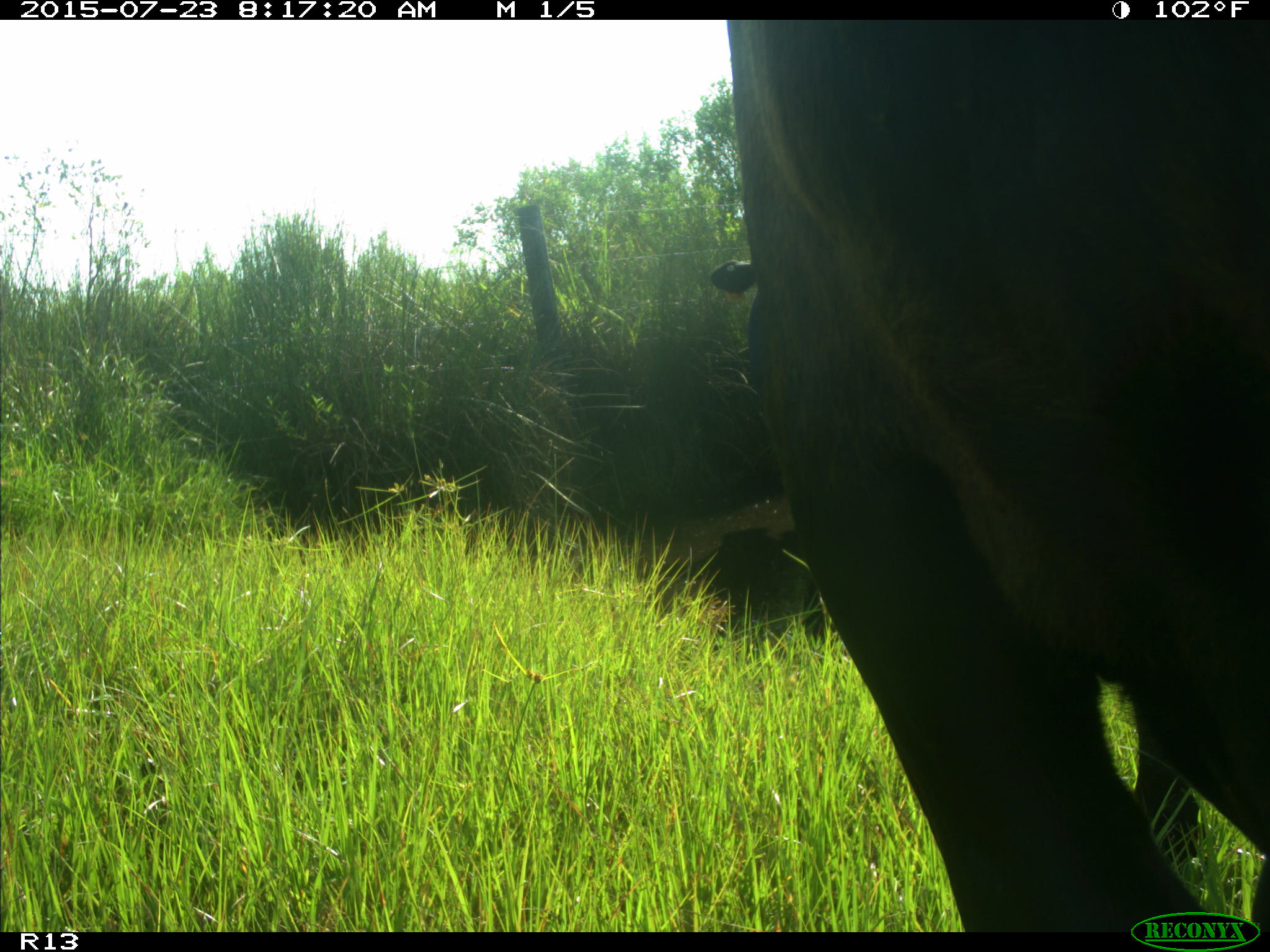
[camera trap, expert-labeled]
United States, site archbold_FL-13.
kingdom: Animalia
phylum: Chordata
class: Mammalia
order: Artiodactyla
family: Bovidae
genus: Bos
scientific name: Bos taurus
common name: domestic cow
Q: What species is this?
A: Bos taurus (domestic cow).